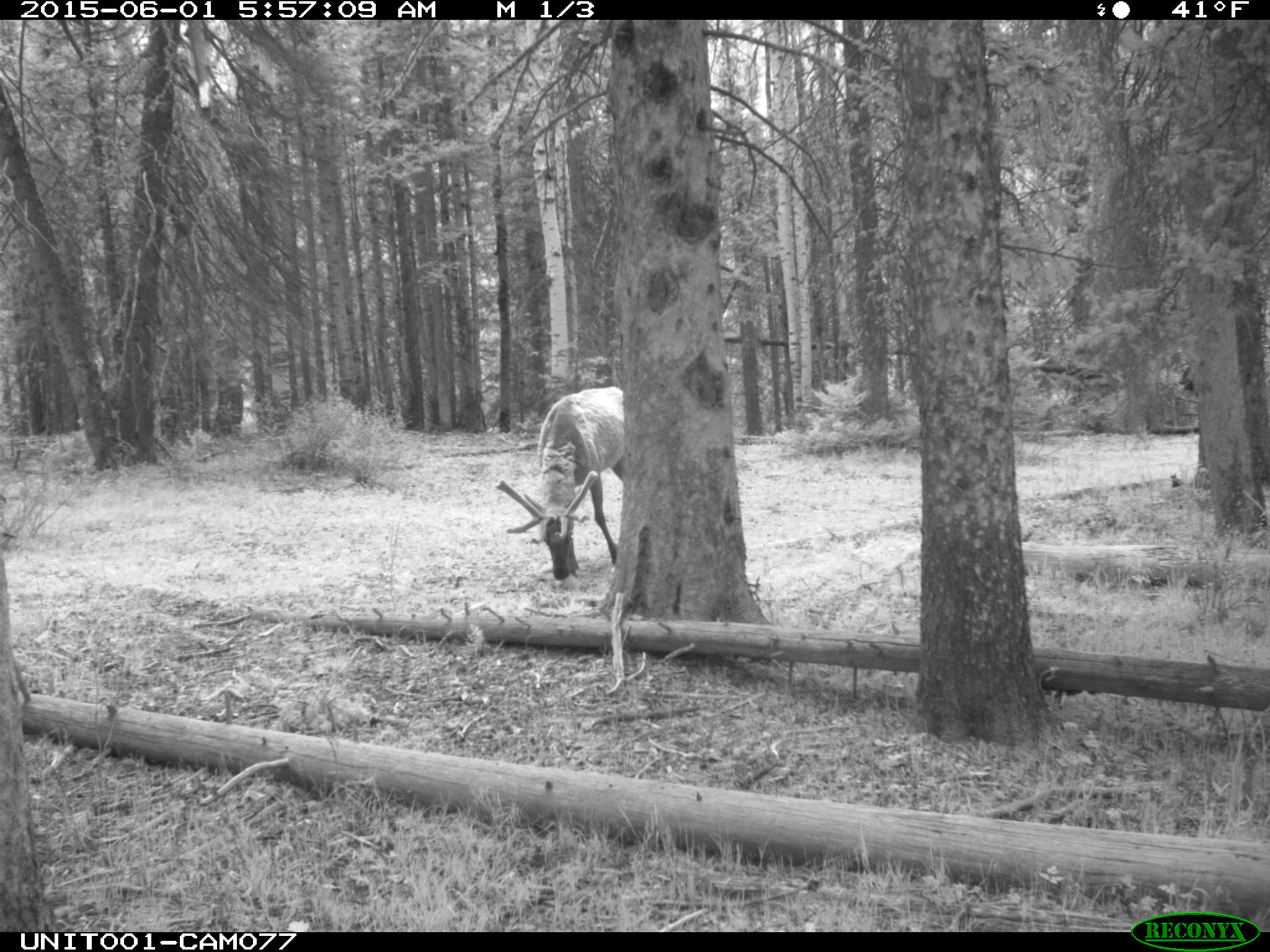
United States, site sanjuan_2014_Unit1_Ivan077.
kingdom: Animalia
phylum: Chordata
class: Mammalia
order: Artiodactyla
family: Cervidae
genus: Cervus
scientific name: Cervus elaphus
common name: red deer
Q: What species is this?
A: Cervus elaphus (red deer).